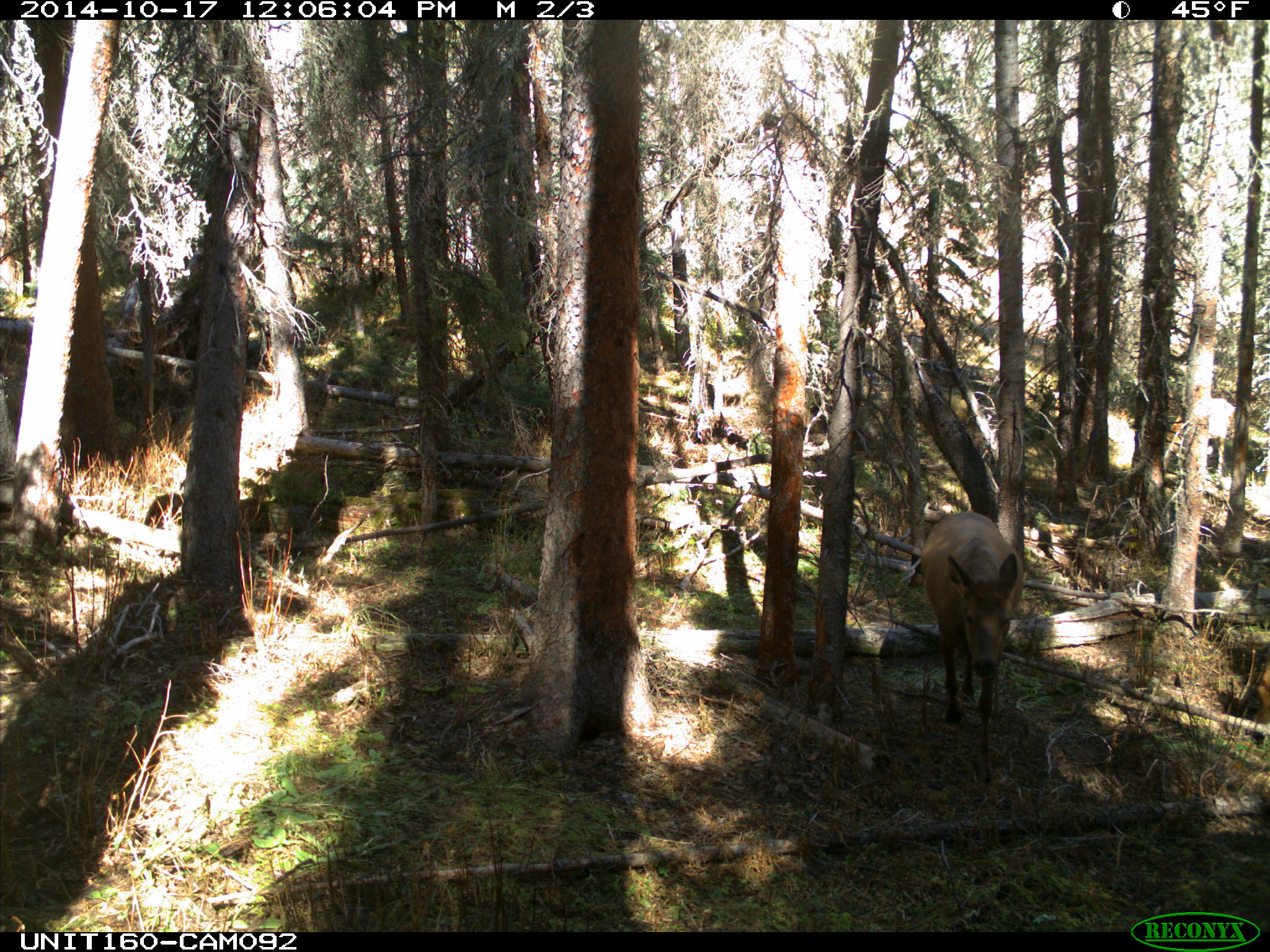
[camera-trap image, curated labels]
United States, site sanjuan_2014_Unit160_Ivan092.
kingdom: Animalia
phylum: Chordata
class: Mammalia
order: Artiodactyla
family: Cervidae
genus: Cervus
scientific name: Cervus elaphus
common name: red deer